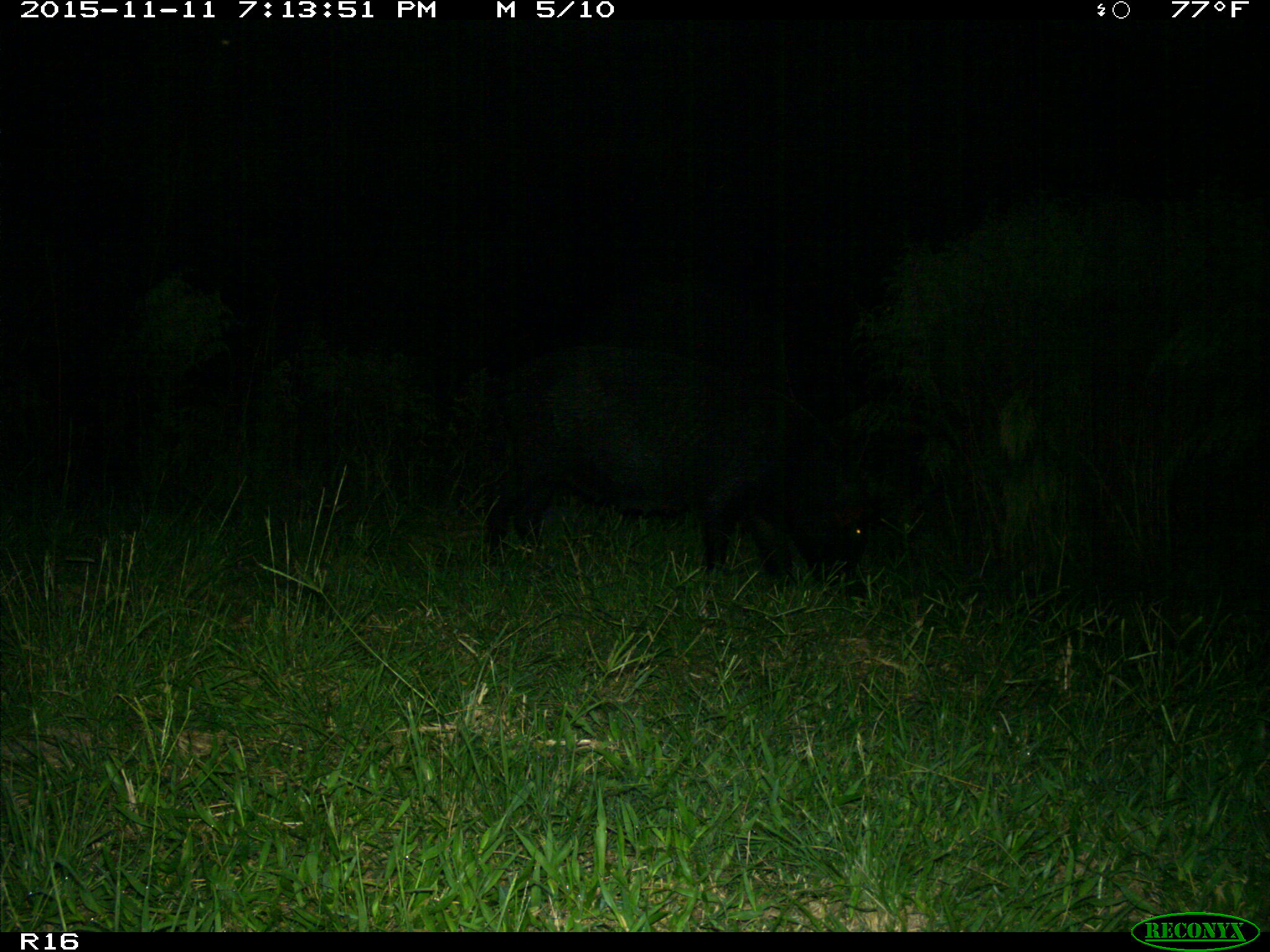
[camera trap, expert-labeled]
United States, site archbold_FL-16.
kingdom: Animalia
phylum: Chordata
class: Mammalia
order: Artiodactyla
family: Suidae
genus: Sus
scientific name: Sus scrofa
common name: wild boar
Sus scrofa (wild boar).